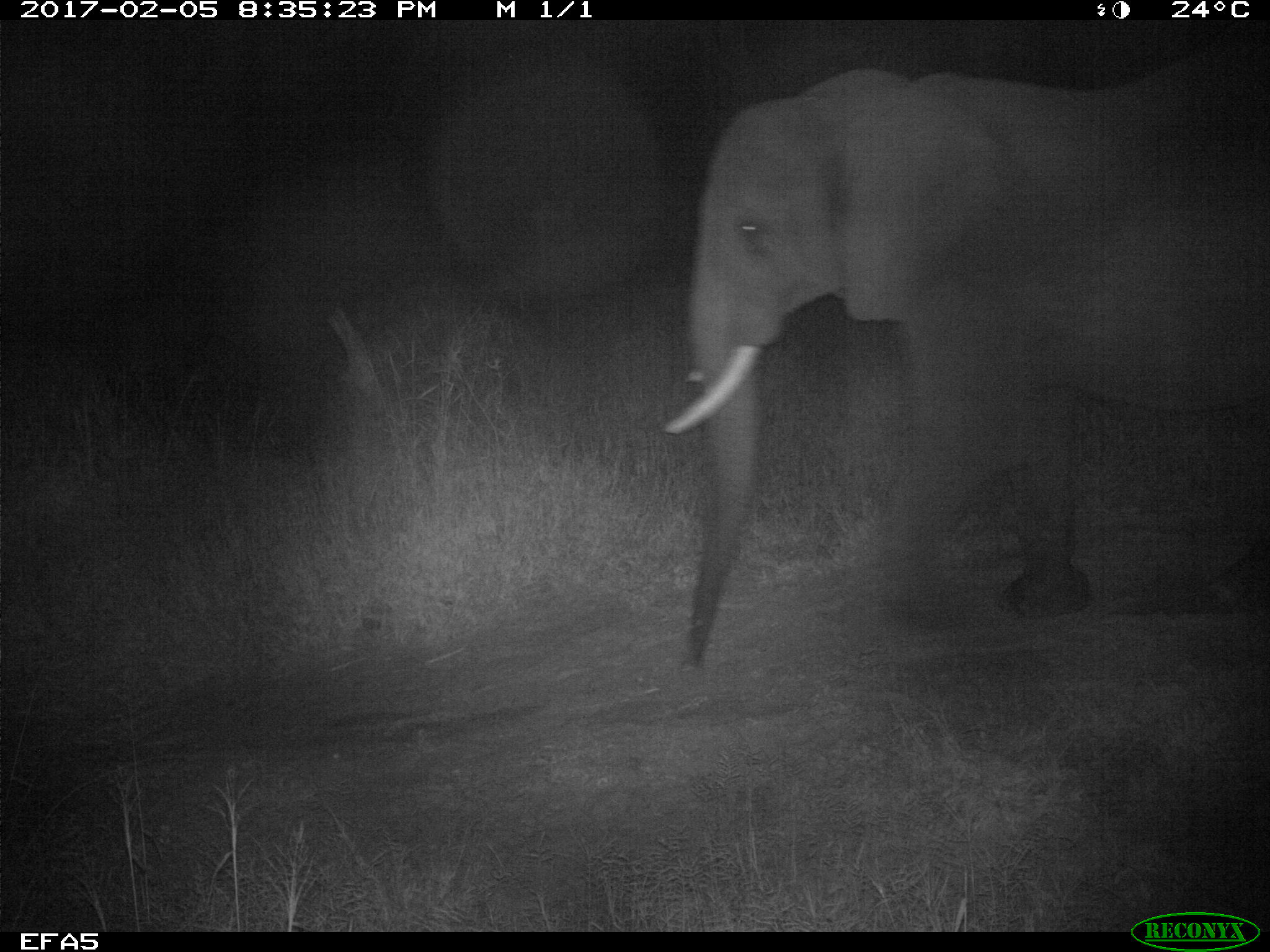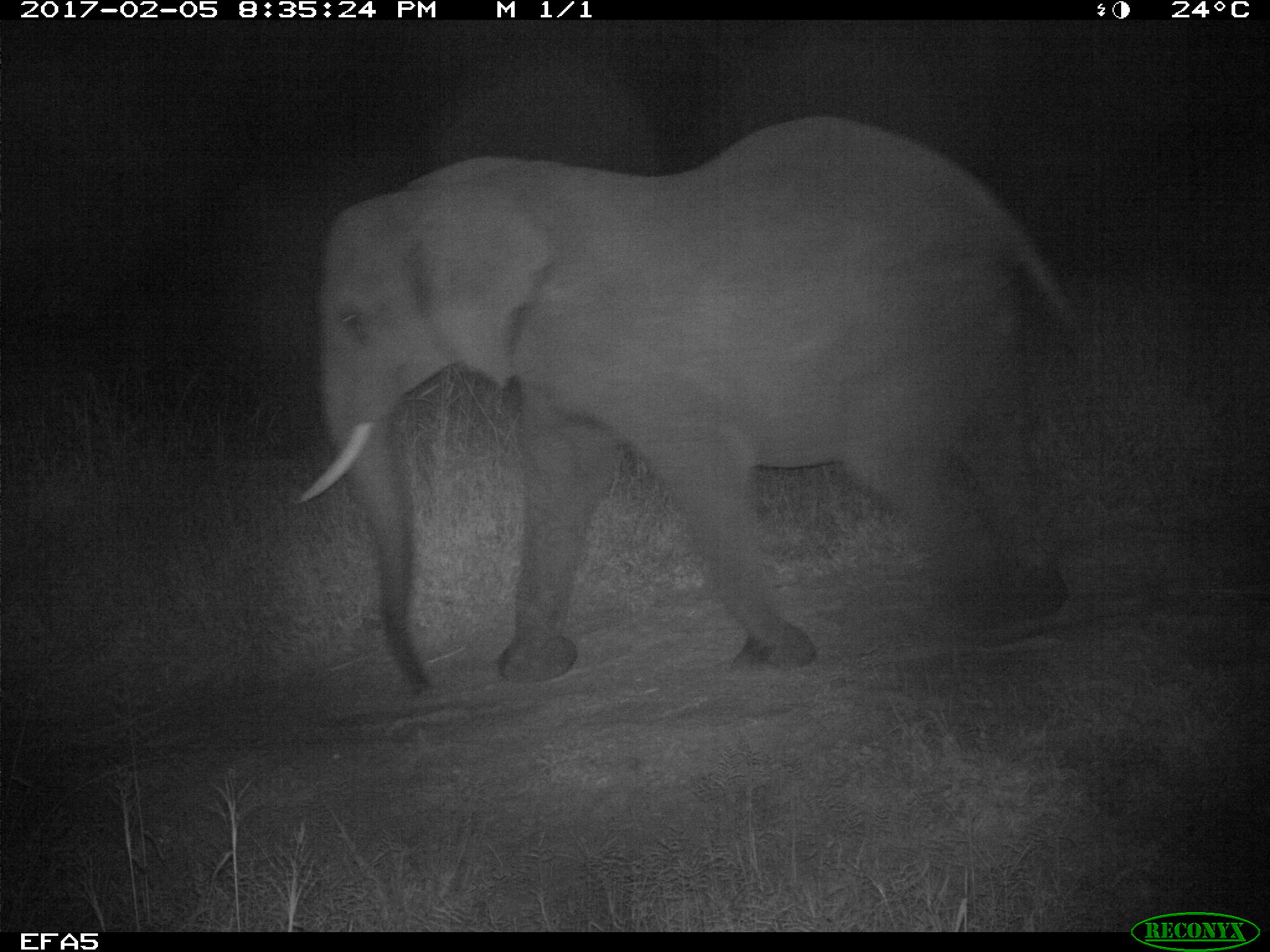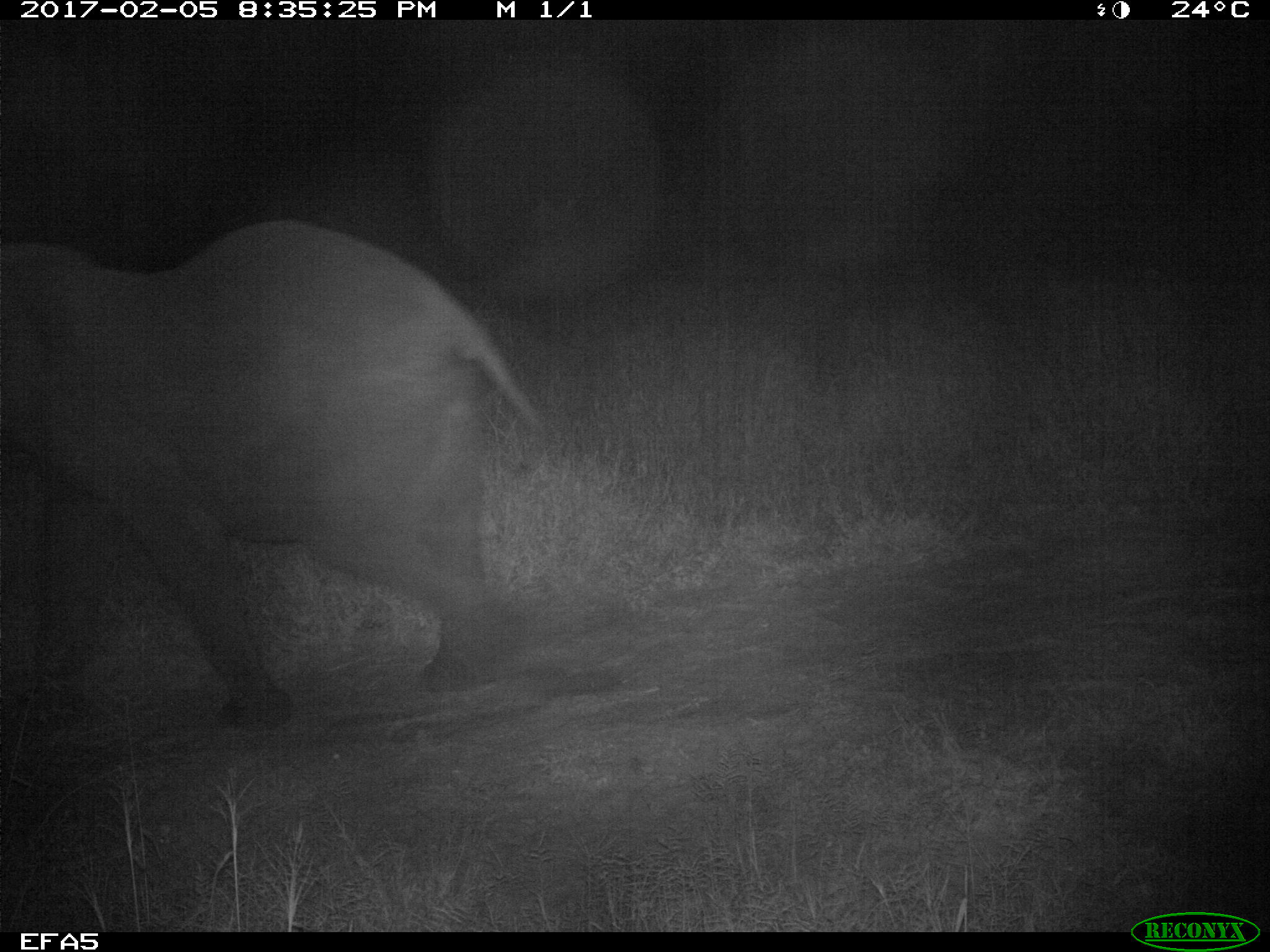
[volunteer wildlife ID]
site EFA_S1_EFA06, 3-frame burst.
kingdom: Animalia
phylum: Chordata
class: Mammalia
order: Proboscidea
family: Elephantidae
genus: Loxodonta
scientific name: Loxodonta africana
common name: african bush elephant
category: elephant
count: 1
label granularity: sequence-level